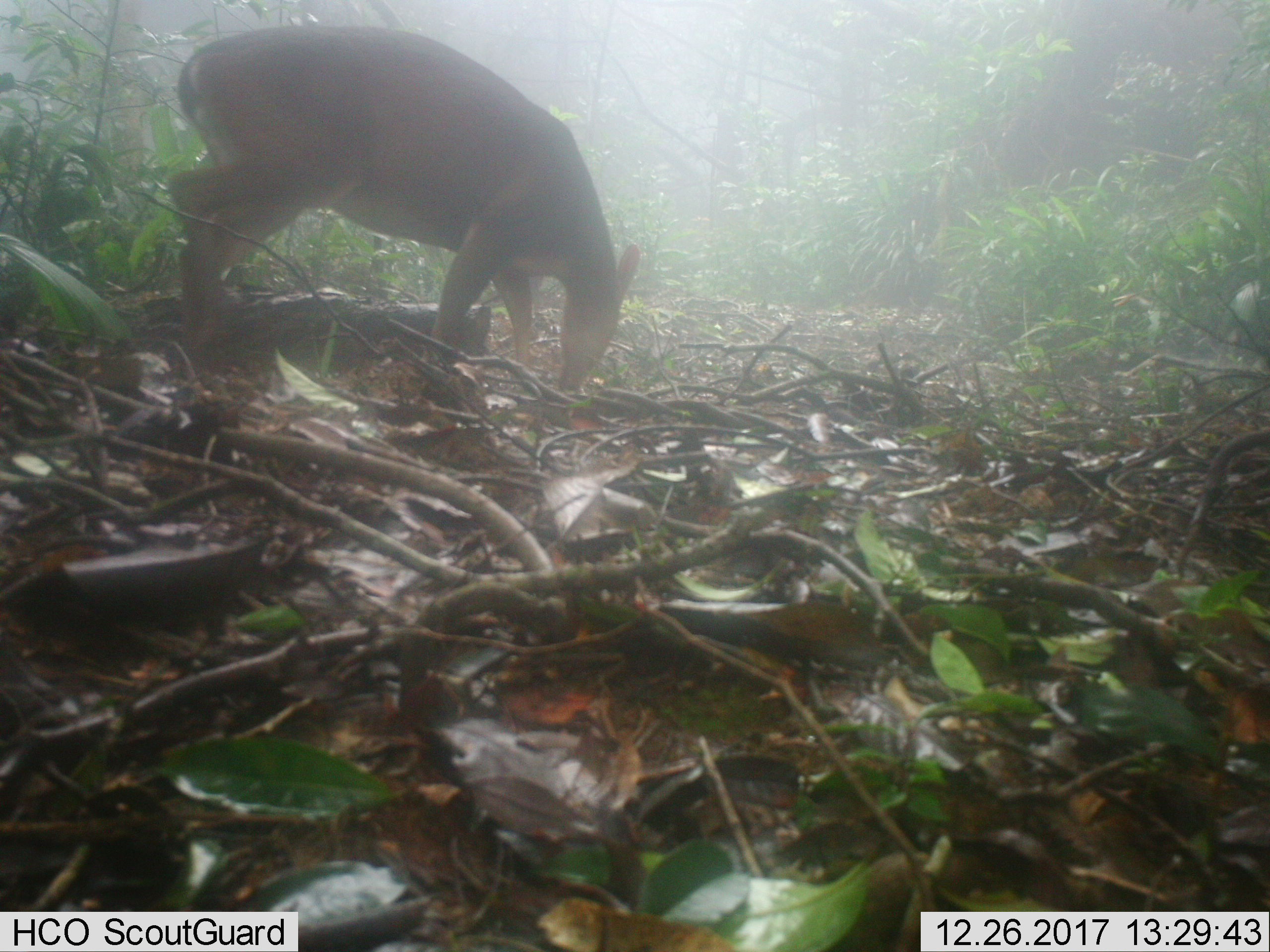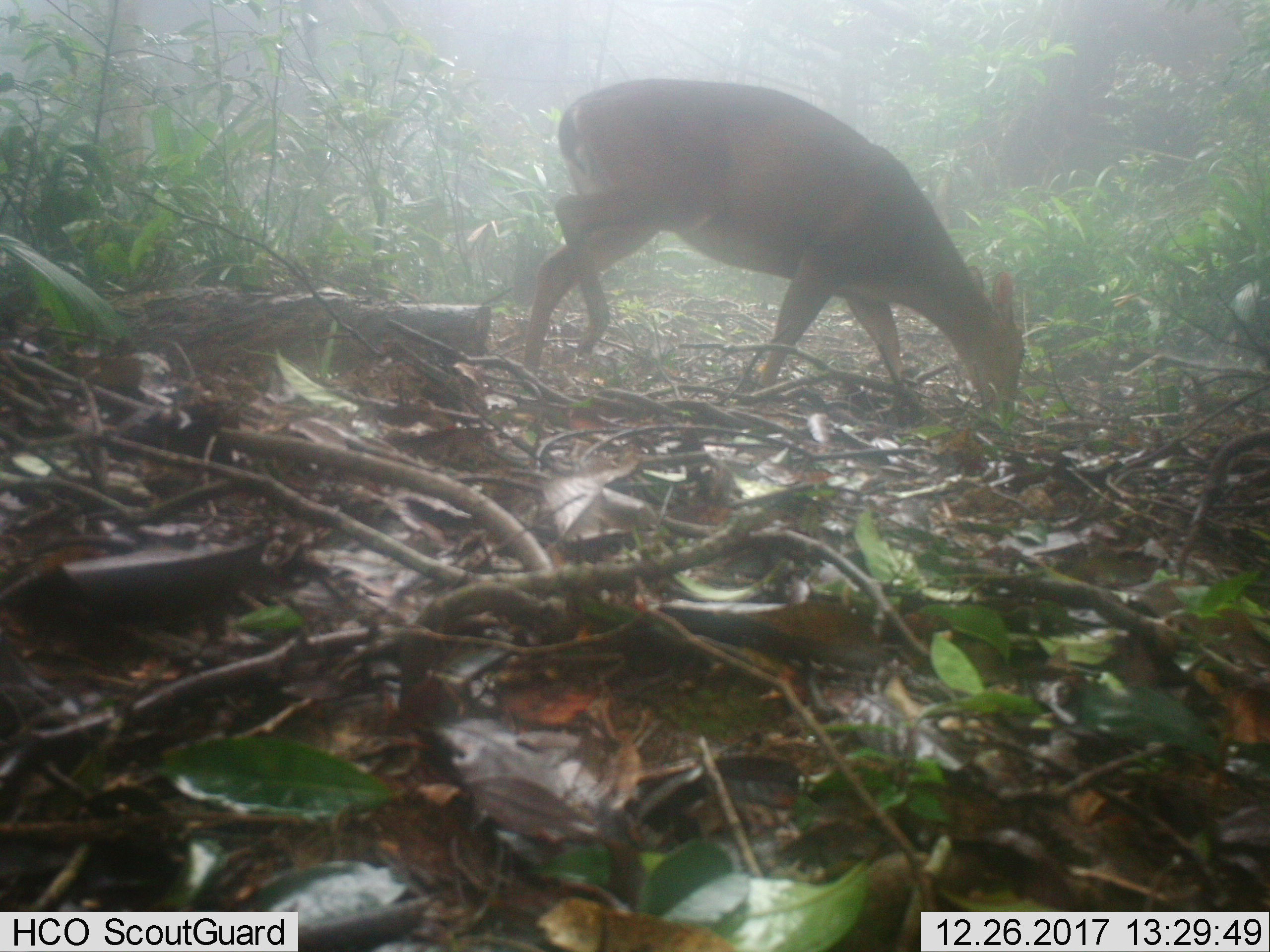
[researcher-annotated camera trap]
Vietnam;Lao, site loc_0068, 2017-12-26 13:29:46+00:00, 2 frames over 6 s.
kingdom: Animalia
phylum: Chordata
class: Mammalia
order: Artiodactyla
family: Cervidae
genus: Muntiacus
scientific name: Muntiacus vuquangensis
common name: large-antlered muntjac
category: large antlered muntjac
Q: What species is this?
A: Large antlered muntjac (large-antlered muntjac) (Muntiacus vuquangensis).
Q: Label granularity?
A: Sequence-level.